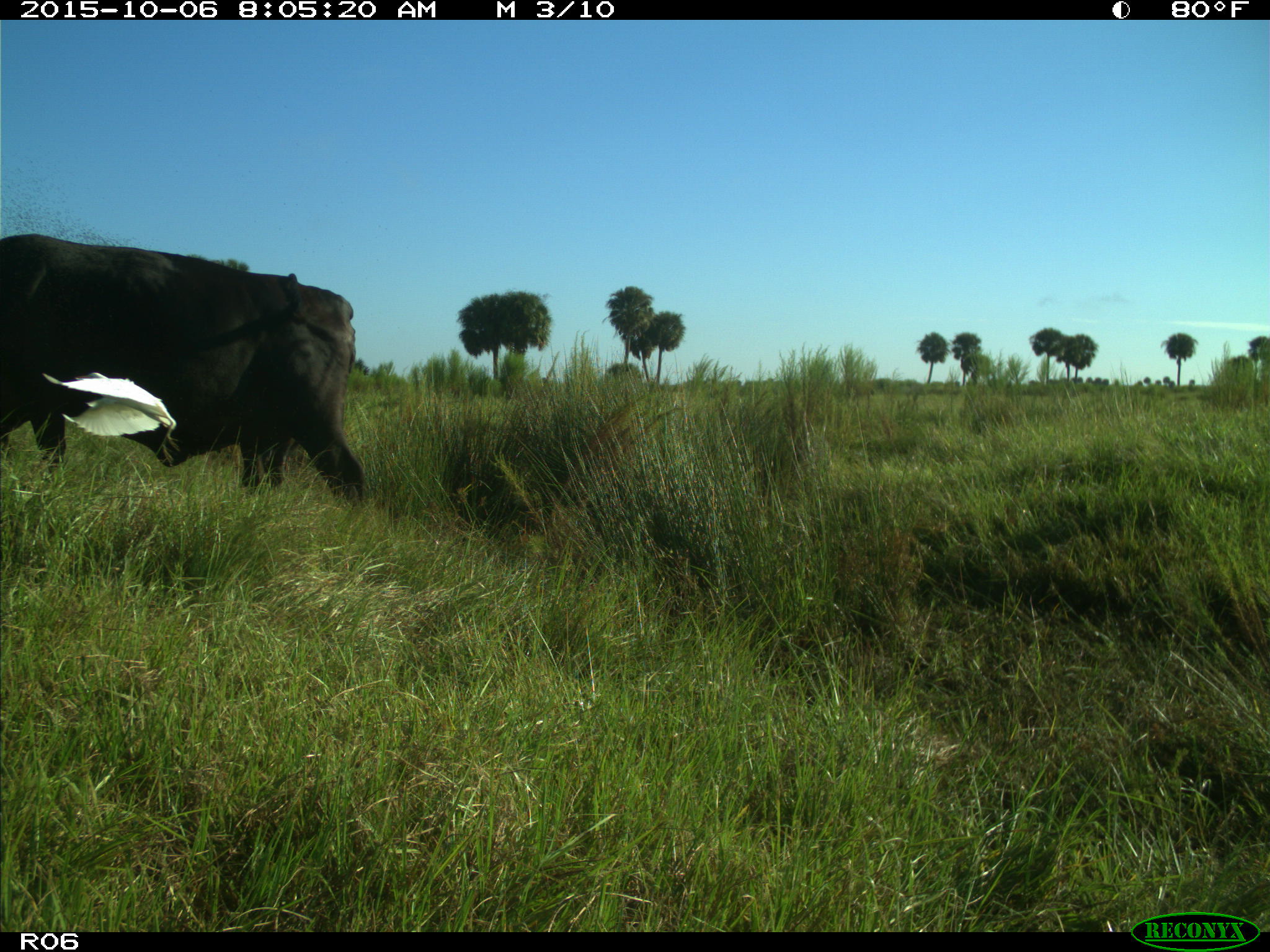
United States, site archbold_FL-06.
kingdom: Animalia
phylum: Chordata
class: Mammalia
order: Artiodactyla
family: Bovidae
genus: Bos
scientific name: Bos taurus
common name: domestic cow